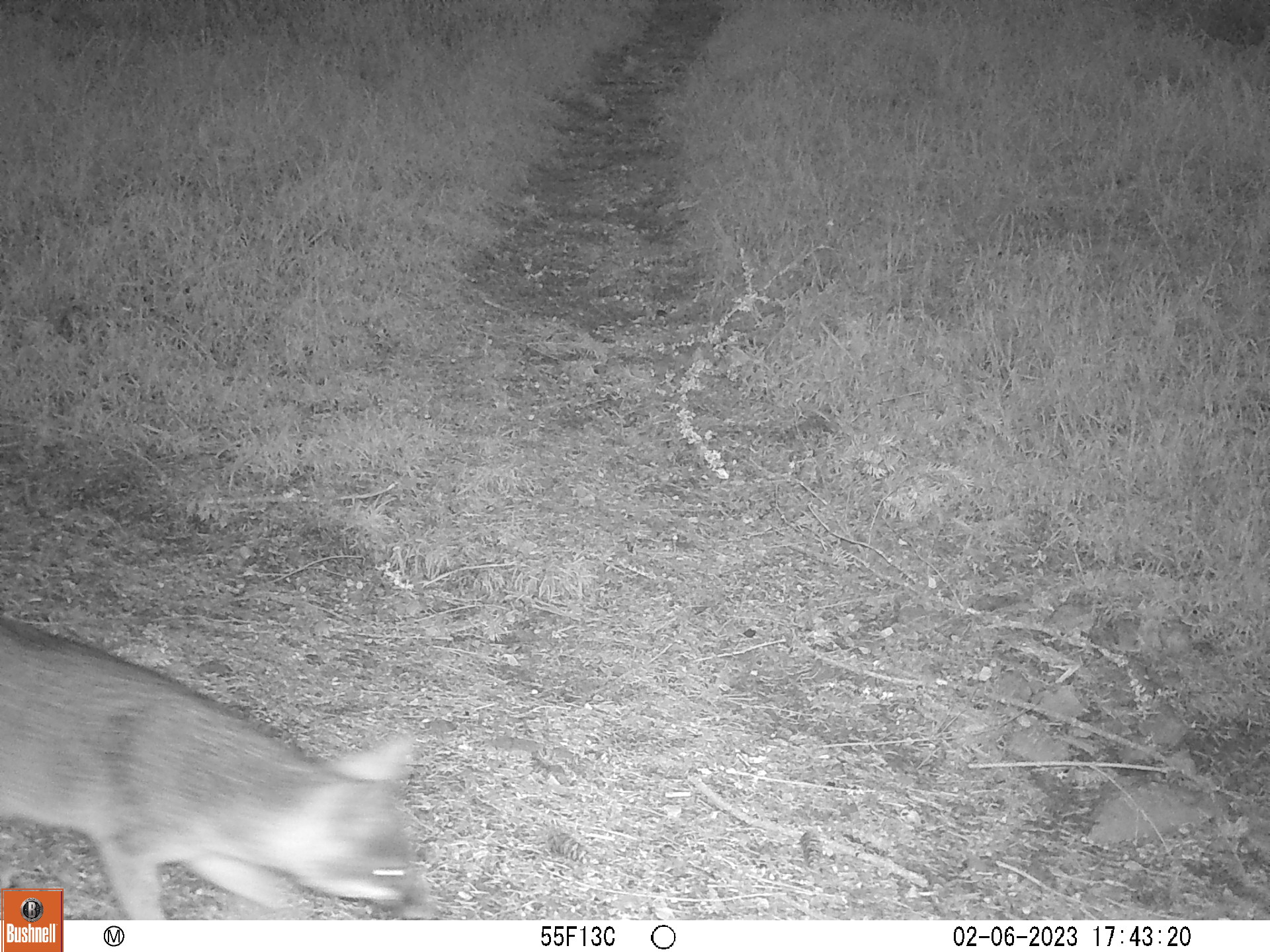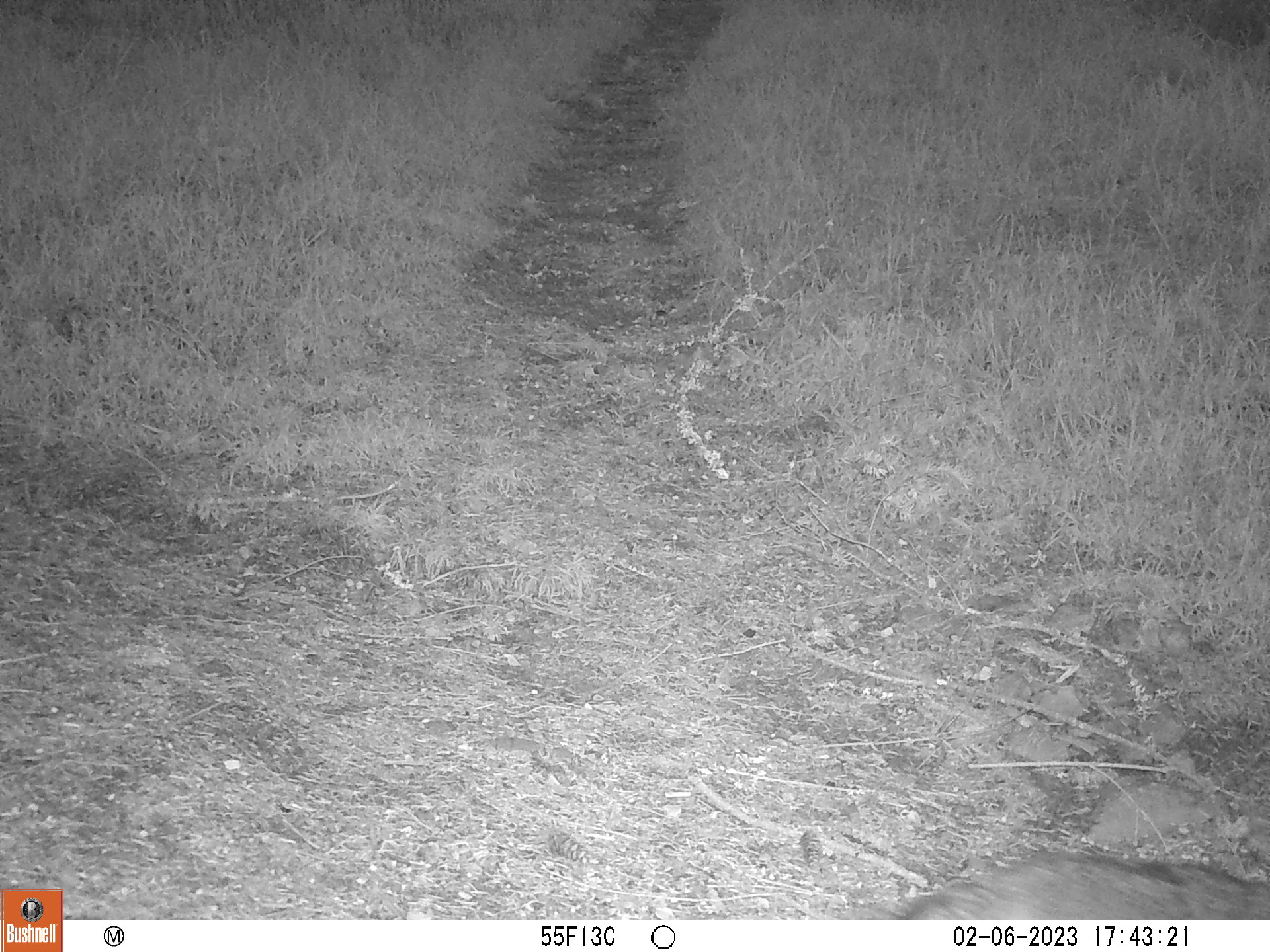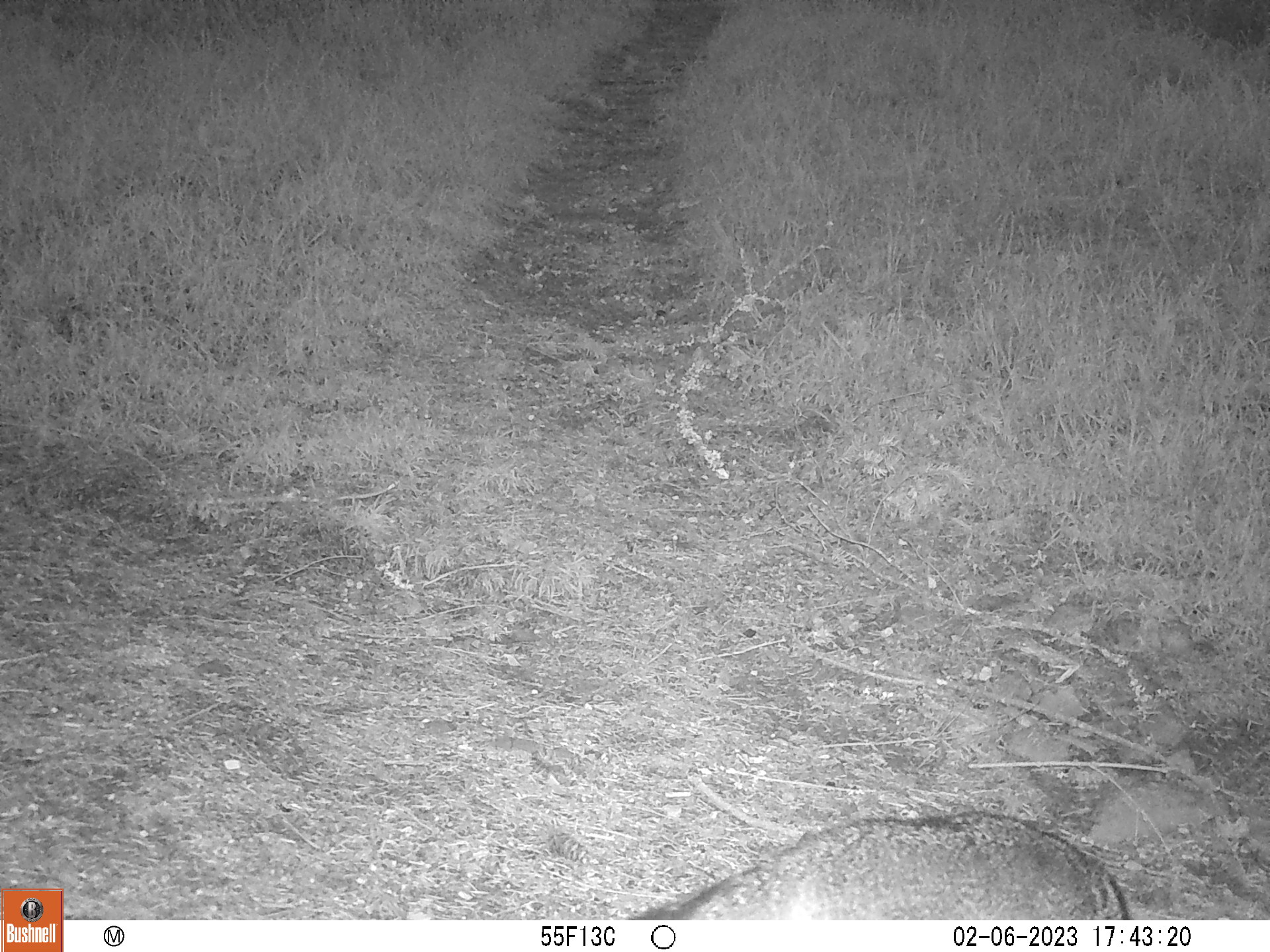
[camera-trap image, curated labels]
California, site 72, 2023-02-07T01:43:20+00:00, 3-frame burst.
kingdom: Animalia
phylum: Chordata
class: Mammalia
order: Carnivora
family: Canidae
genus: Urocyon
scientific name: Urocyon cinereoargenteus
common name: gray fox